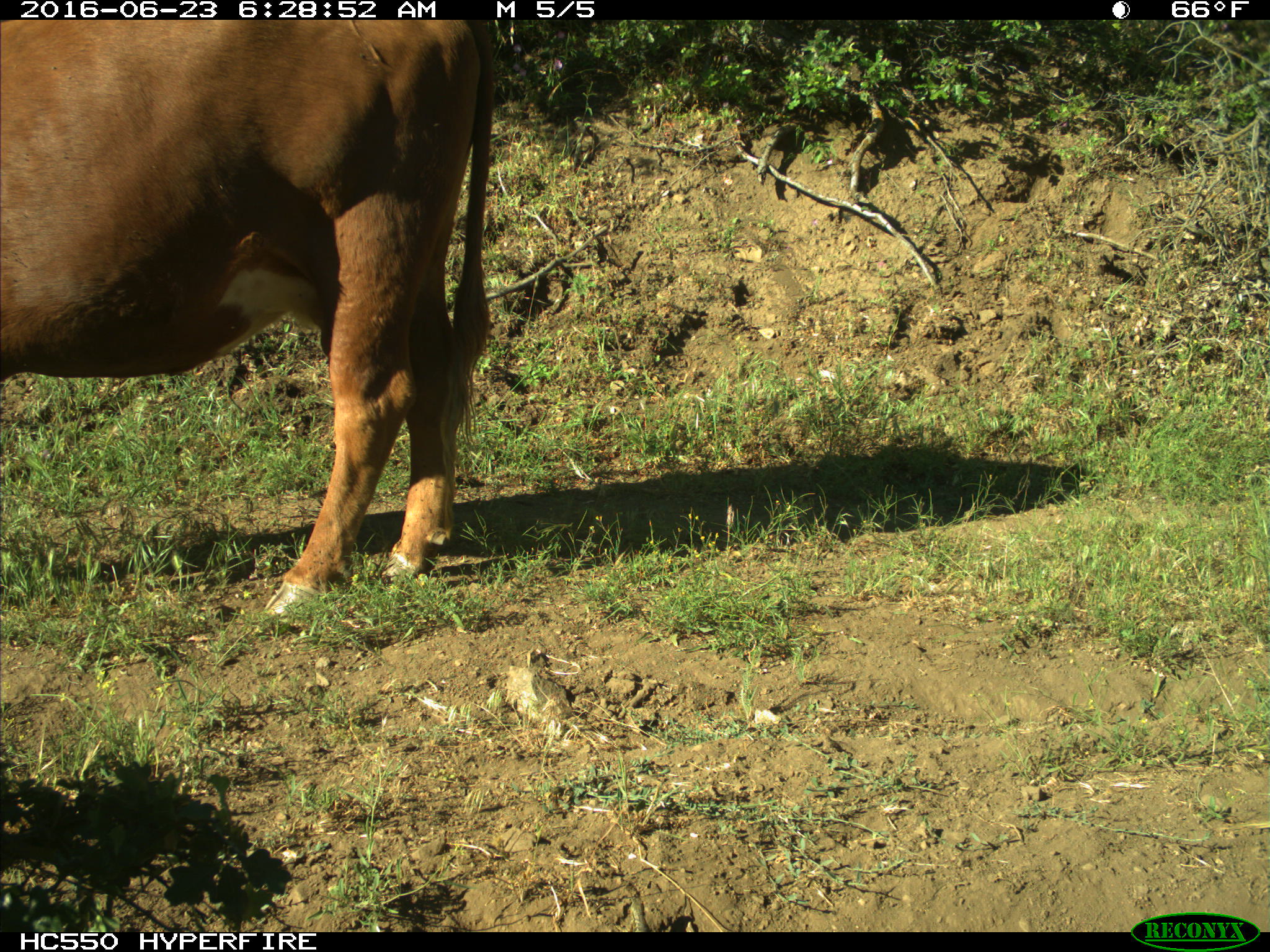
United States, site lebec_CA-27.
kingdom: Animalia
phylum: Chordata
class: Mammalia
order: Artiodactyla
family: Bovidae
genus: Bos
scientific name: Bos taurus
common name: domestic cow